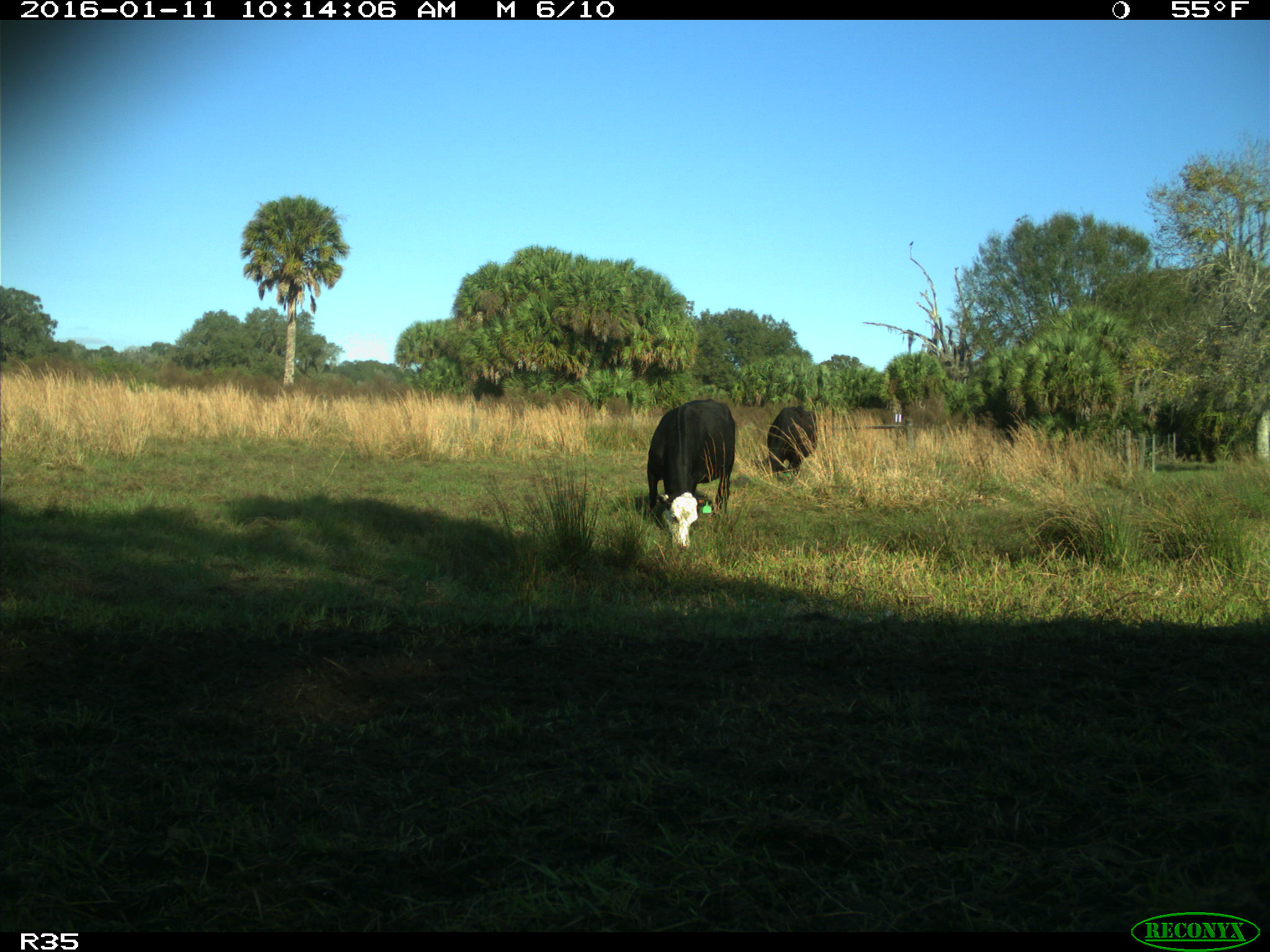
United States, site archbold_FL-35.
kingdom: Animalia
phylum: Chordata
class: Mammalia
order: Artiodactyla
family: Bovidae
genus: Bos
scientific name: Bos taurus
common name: domestic cow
Bos taurus (domestic cow).